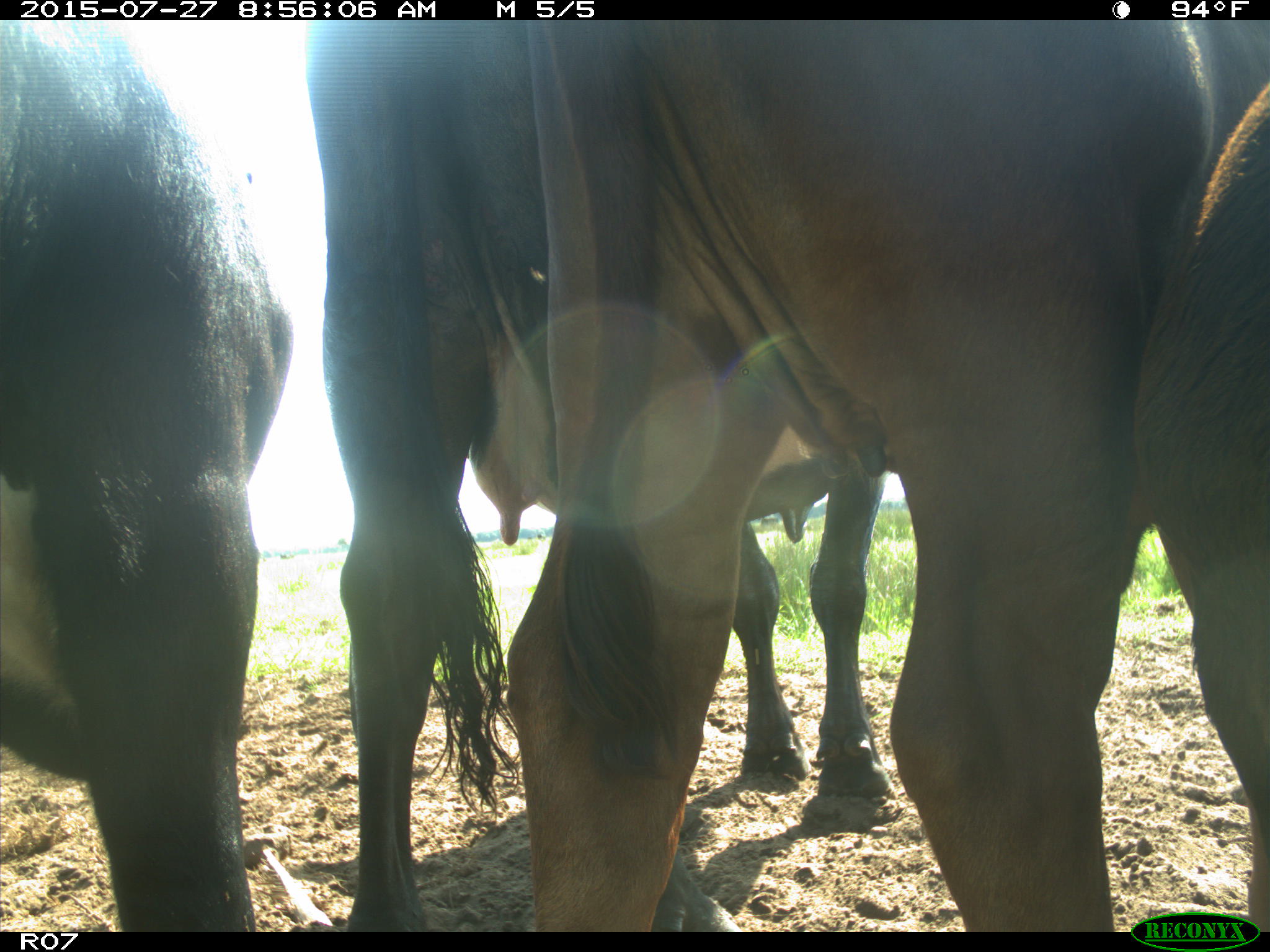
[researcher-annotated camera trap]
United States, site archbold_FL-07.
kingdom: Animalia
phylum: Chordata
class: Mammalia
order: Artiodactyla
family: Bovidae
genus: Bos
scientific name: Bos taurus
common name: domestic cow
Bos taurus (domestic cow).